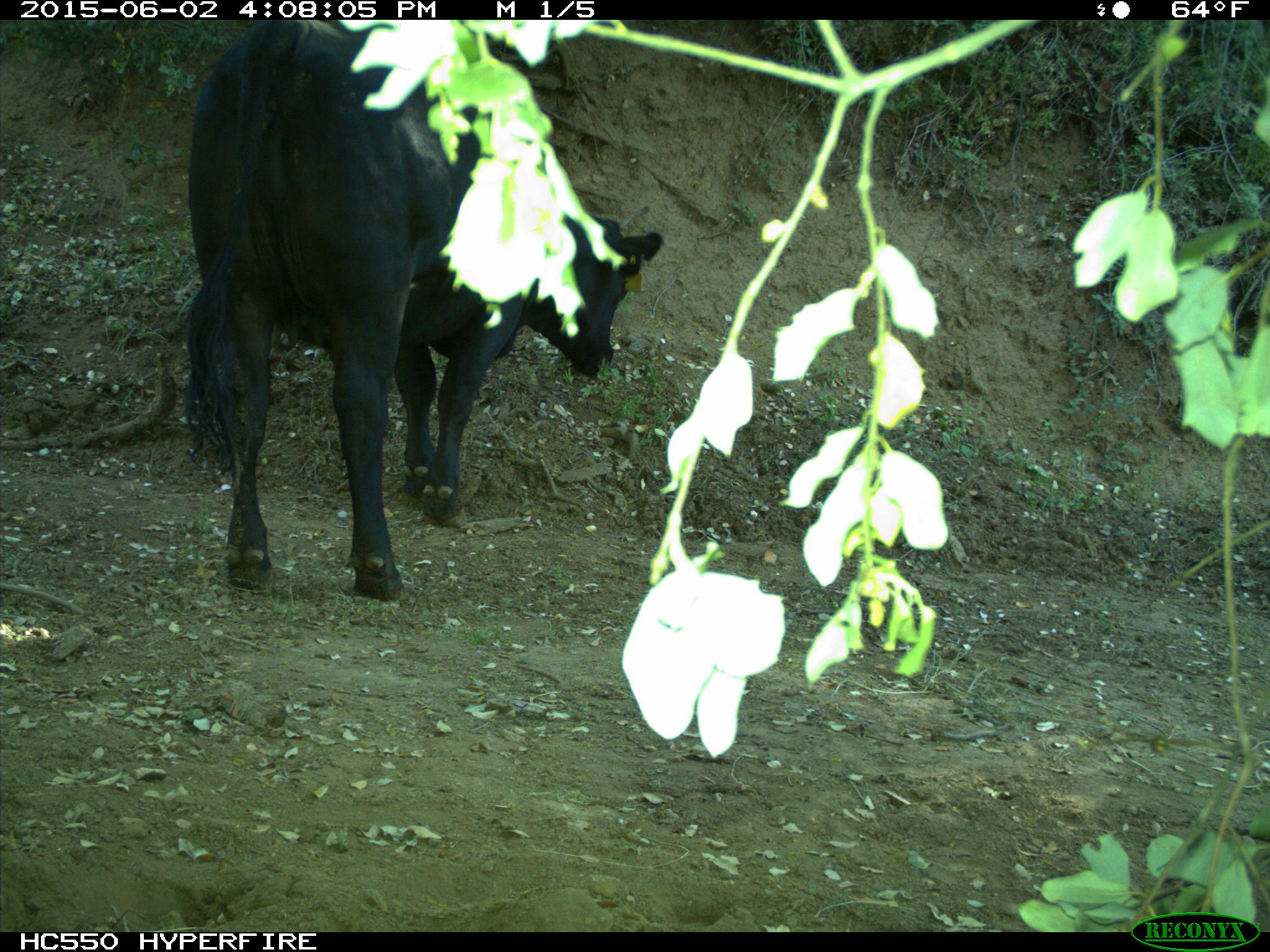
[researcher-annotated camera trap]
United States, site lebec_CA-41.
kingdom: Animalia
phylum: Chordata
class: Mammalia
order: Artiodactyla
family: Bovidae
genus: Bos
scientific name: Bos taurus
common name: domestic cow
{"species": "Bos taurus (domestic cow)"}